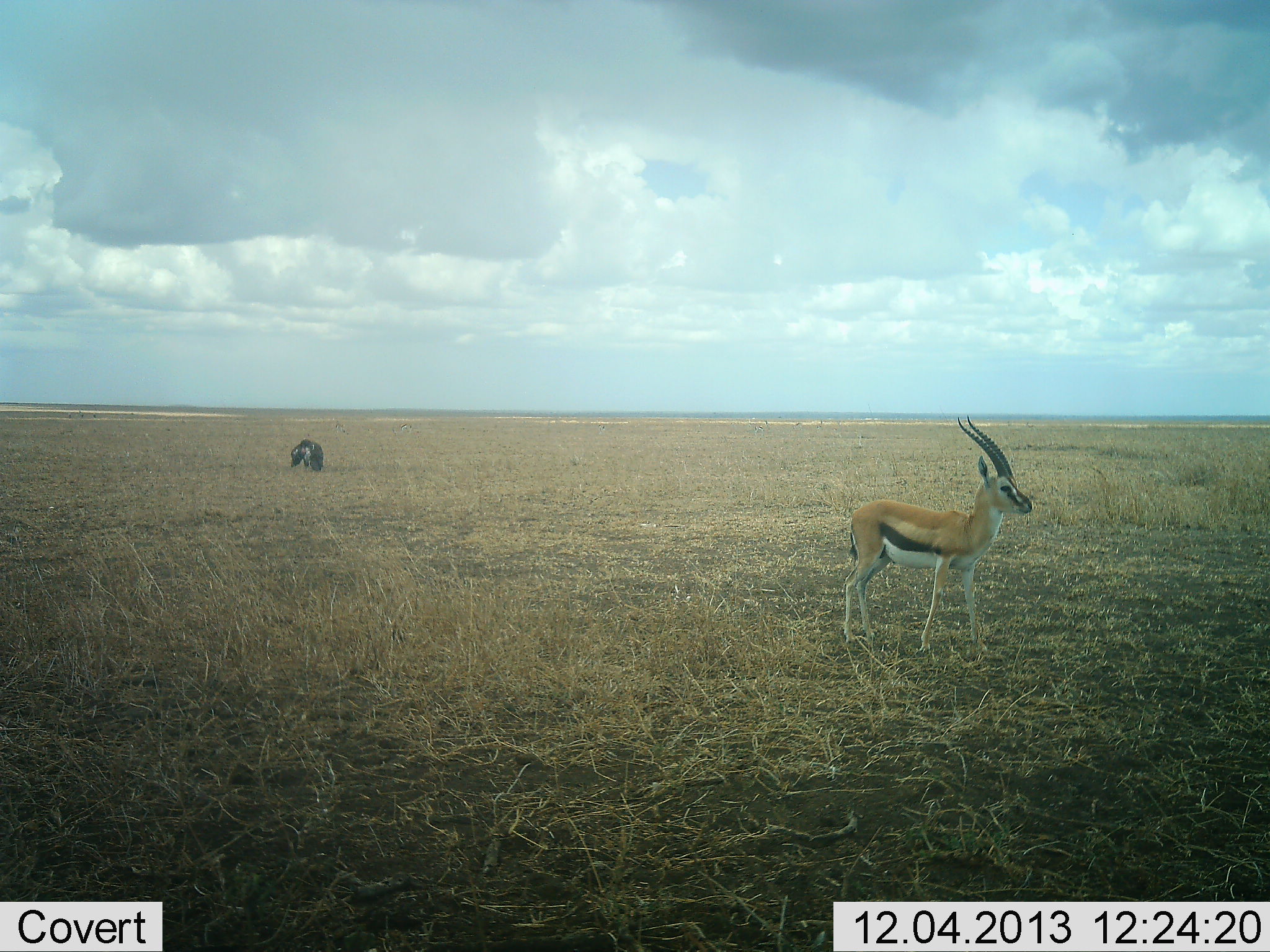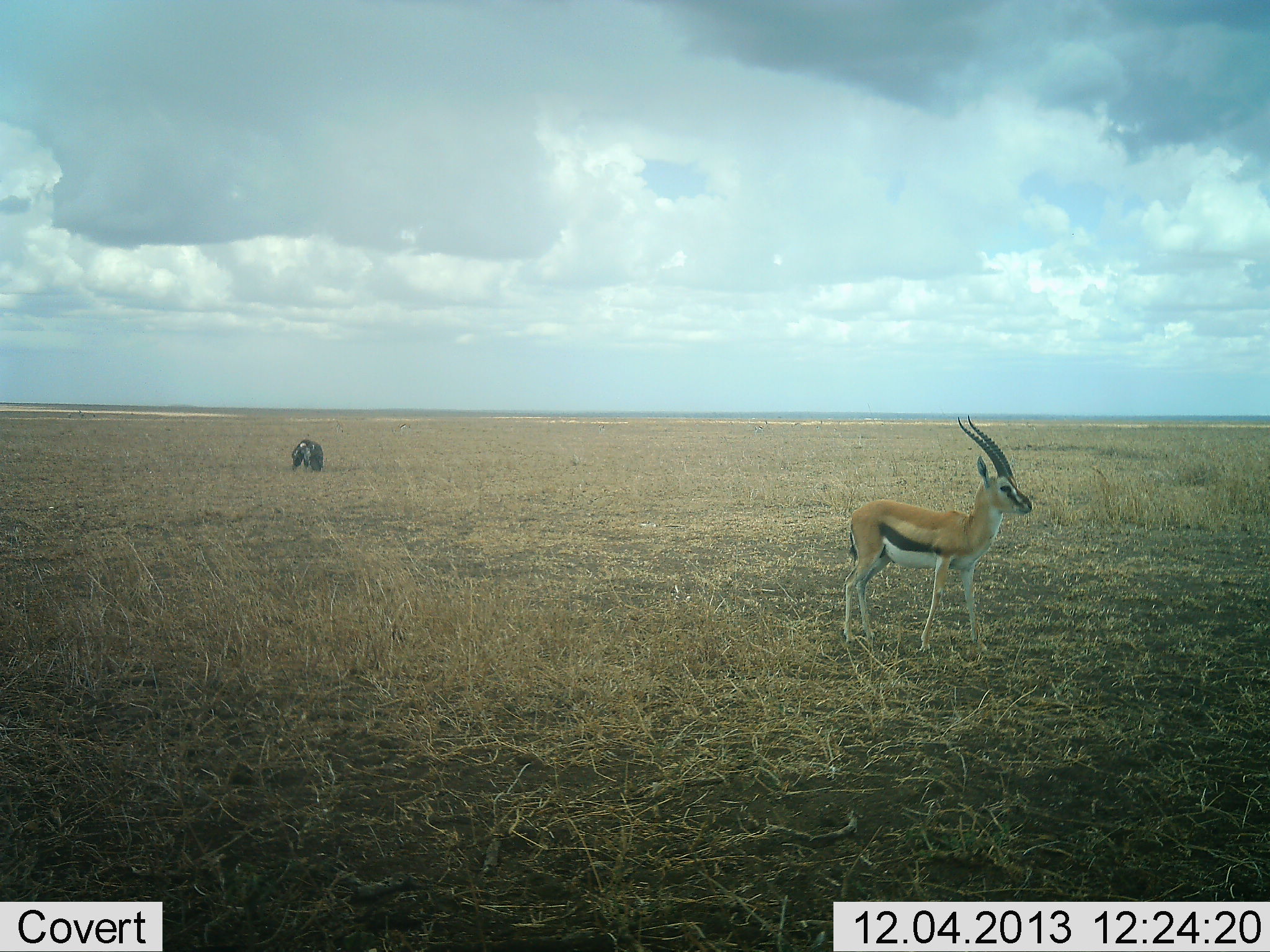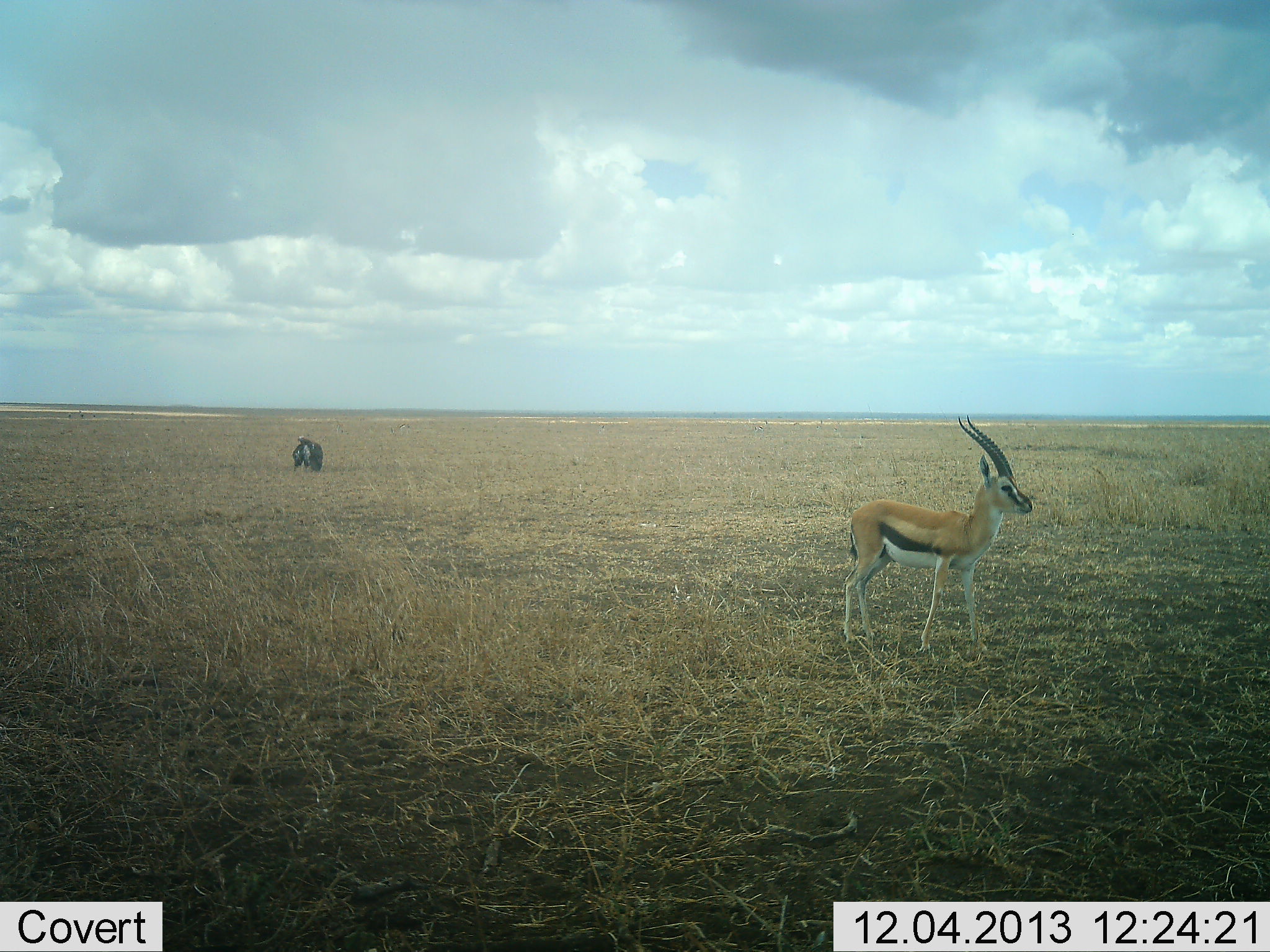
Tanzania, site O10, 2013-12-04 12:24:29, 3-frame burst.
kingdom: Animalia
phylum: Chordata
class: Mammalia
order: Artiodactyla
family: Bovidae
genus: Eudorcas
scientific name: Eudorcas thomsonii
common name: thomson's gazelle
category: gazellethomsons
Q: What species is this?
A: Gazellethomsons (thomson's gazelle) (Eudorcas thomsonii).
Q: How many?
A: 1.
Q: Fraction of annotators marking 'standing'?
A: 100%.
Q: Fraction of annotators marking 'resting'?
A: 9%.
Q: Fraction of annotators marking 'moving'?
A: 0%.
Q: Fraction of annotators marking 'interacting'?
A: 0%.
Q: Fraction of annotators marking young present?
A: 0%.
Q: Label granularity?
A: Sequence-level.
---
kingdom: Animalia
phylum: Chordata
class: Aves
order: Accipitriformes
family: Accipitridae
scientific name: Accipitridae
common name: vulture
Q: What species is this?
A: Vulture (Accipitridae).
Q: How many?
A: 1.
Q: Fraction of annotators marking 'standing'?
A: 100%.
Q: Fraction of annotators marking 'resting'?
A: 20%.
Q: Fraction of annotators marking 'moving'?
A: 0%.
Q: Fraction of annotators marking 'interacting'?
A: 0%.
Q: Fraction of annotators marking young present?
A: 0%.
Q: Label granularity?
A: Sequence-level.